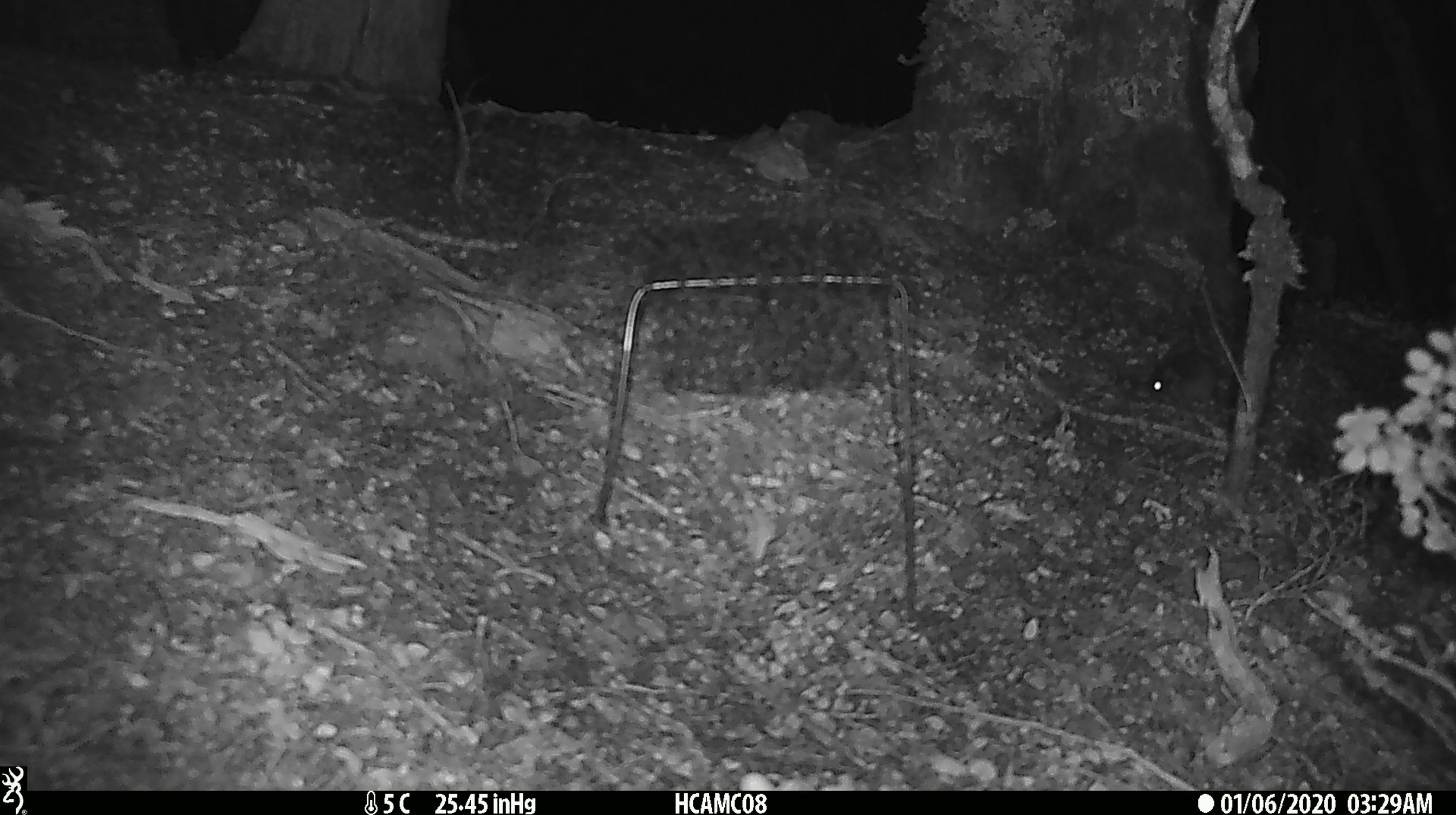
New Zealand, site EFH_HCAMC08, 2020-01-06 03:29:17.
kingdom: Animalia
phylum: Chordata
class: Mammalia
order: Rodentia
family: Muridae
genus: Mus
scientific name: Mus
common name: mouse